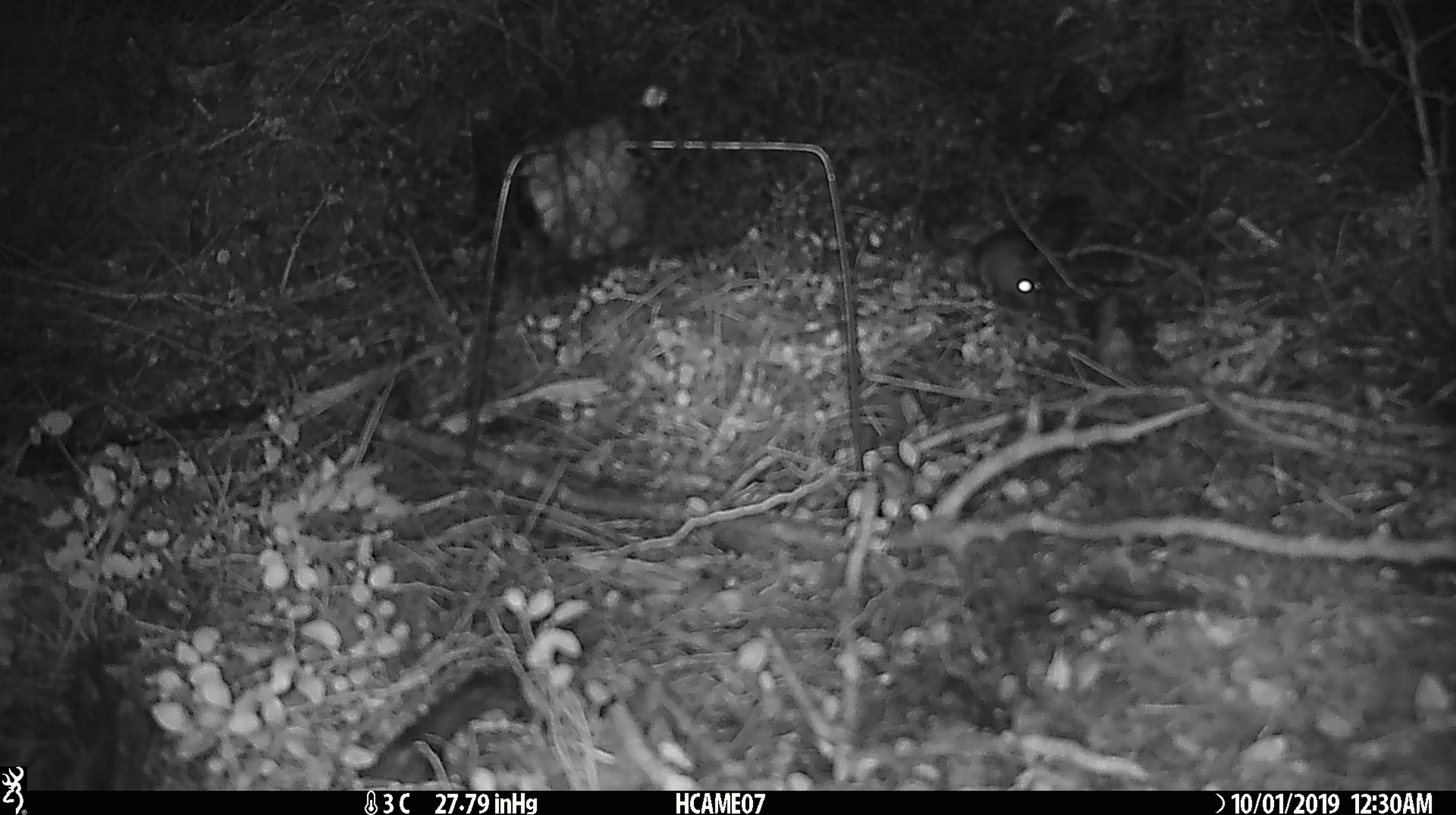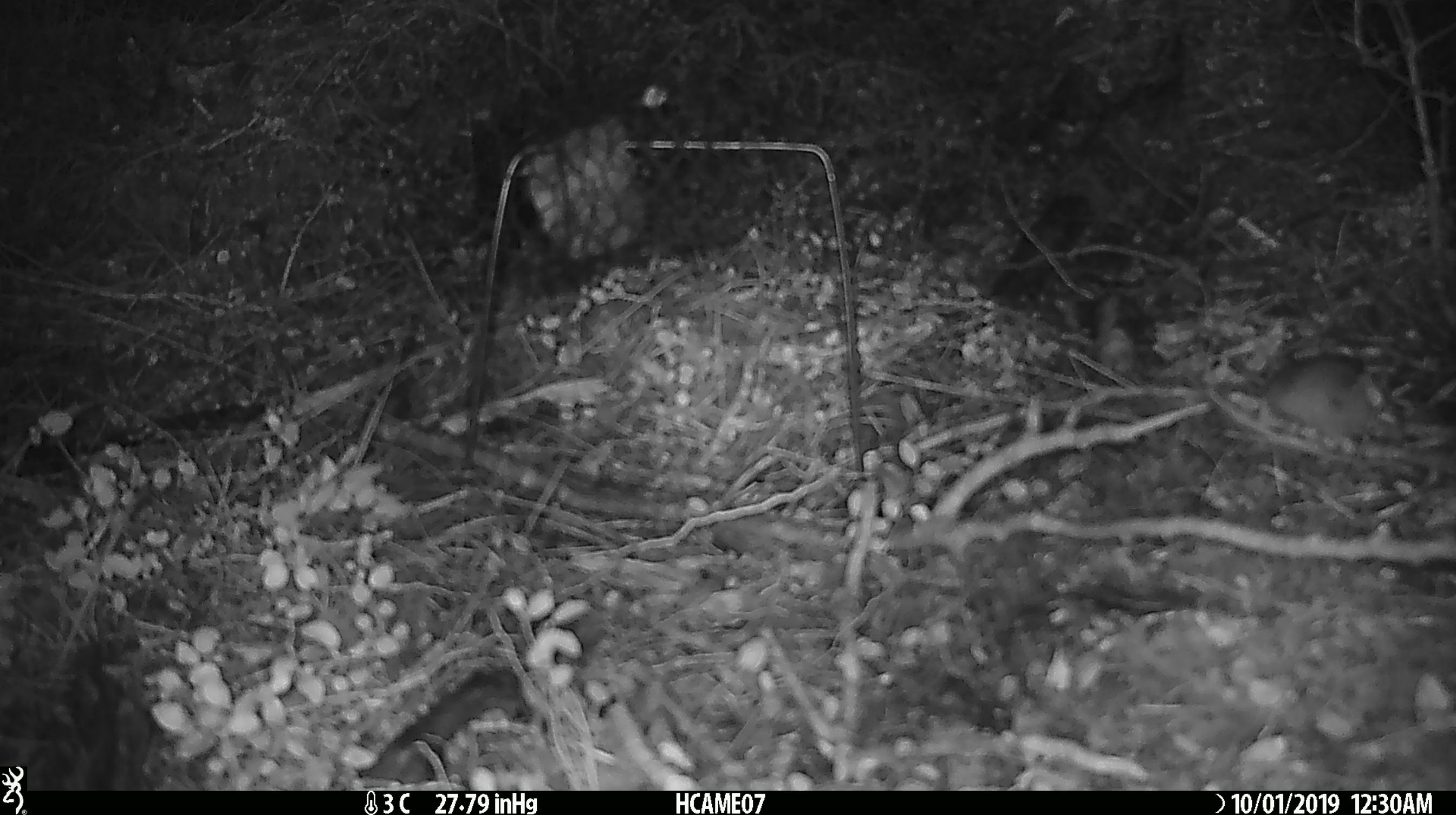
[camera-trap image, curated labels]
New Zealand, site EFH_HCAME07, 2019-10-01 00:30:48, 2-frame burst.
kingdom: Animalia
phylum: Chordata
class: Mammalia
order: Rodentia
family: Muridae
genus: Mus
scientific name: Mus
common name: mouse